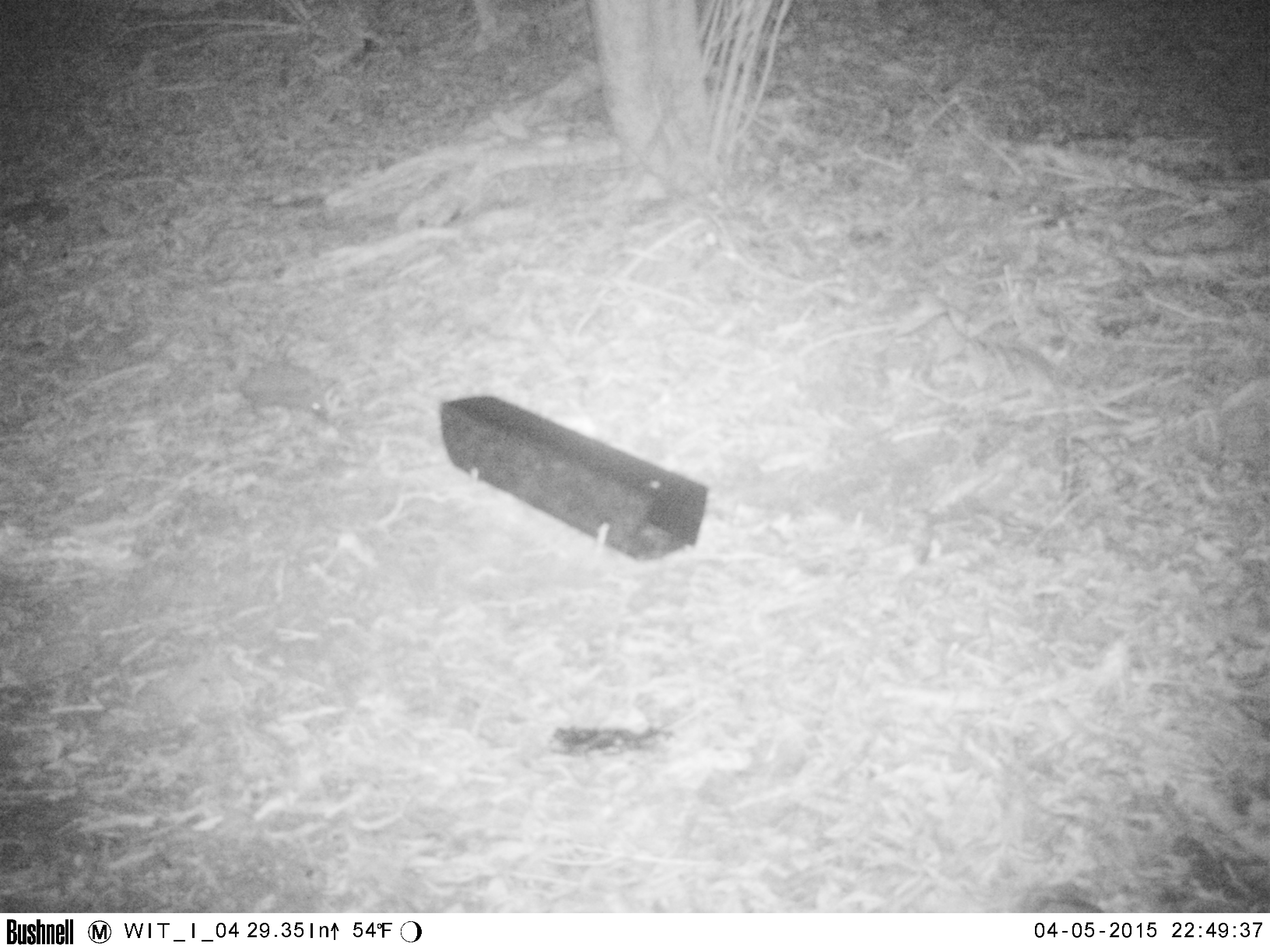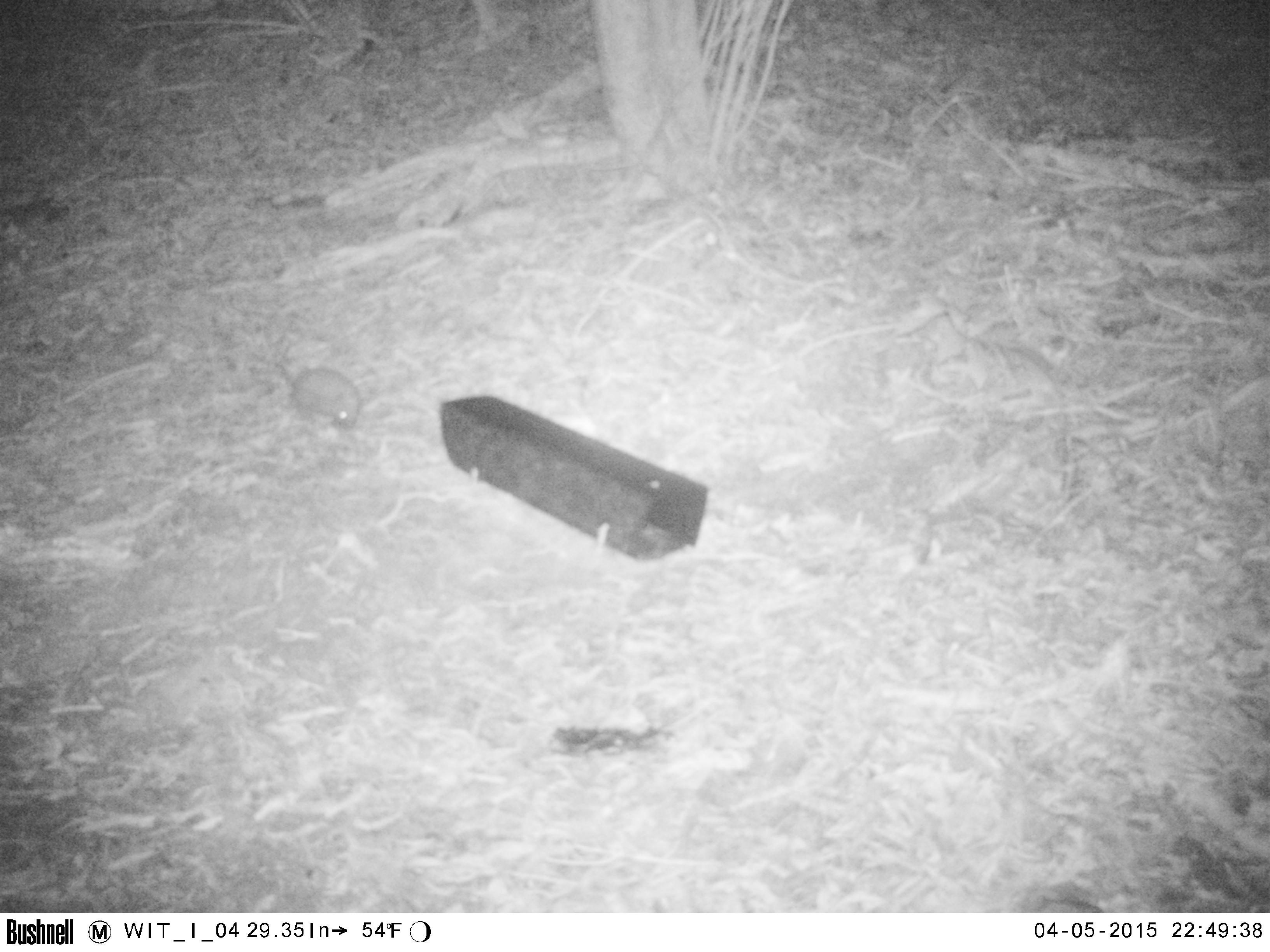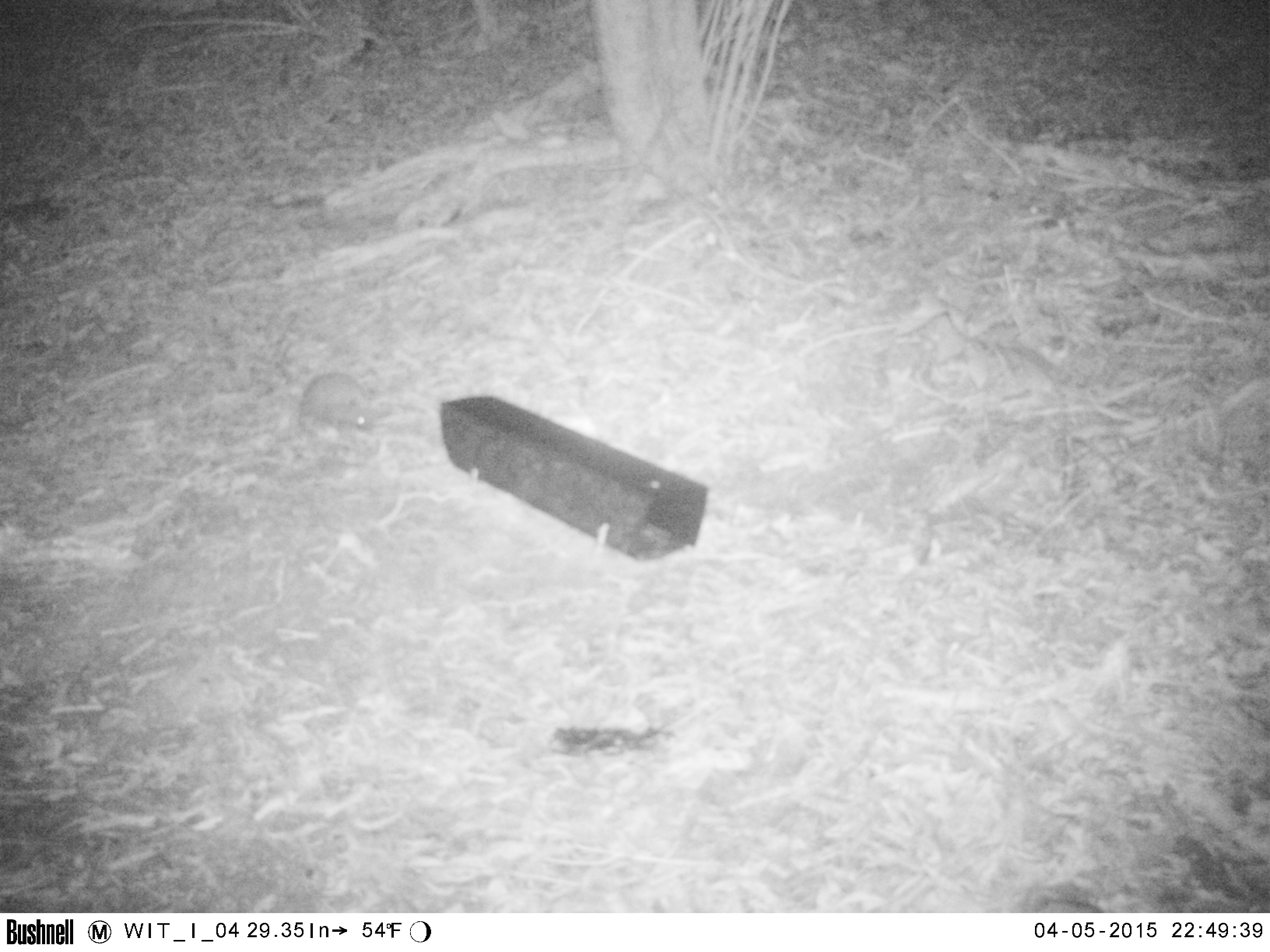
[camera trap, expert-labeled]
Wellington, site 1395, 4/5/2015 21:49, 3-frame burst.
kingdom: Animalia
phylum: Chordata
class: Mammalia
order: Eulipotyphla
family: Erinaceidae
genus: Erinaceus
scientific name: Erinaceus europaeus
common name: hedgehog